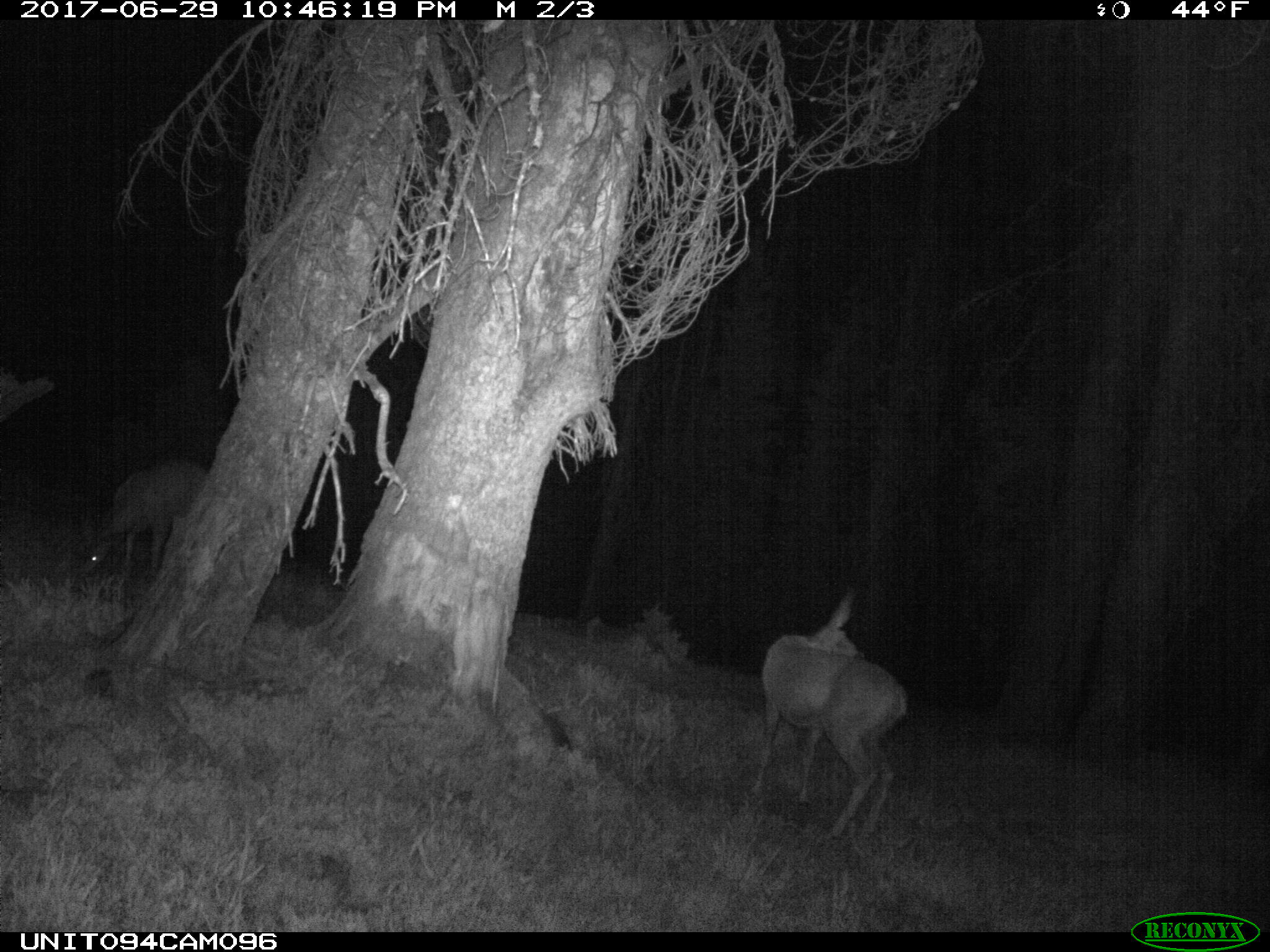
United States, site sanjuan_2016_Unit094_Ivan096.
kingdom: Animalia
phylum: Chordata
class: Mammalia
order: Artiodactyla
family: Cervidae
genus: Odocoileus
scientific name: Odocoileus hemionus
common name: mule deer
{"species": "Odocoileus hemionus (mule deer)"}